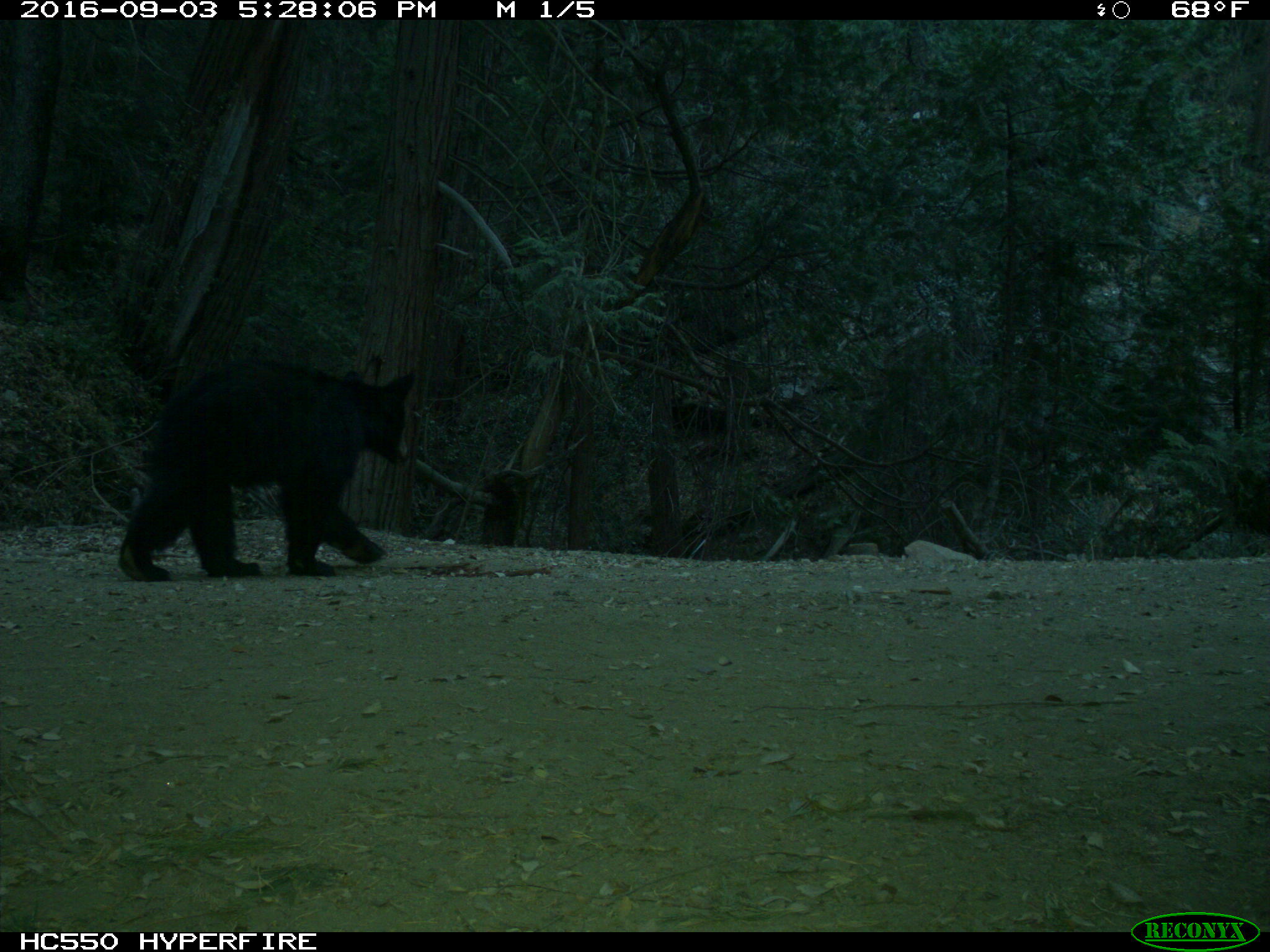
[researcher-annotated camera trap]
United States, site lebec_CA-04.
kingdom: Animalia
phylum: Chordata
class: Mammalia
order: Carnivora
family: Ursidae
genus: Ursus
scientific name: Ursus americanus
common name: american black bear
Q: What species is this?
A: Ursus americanus (american black bear).